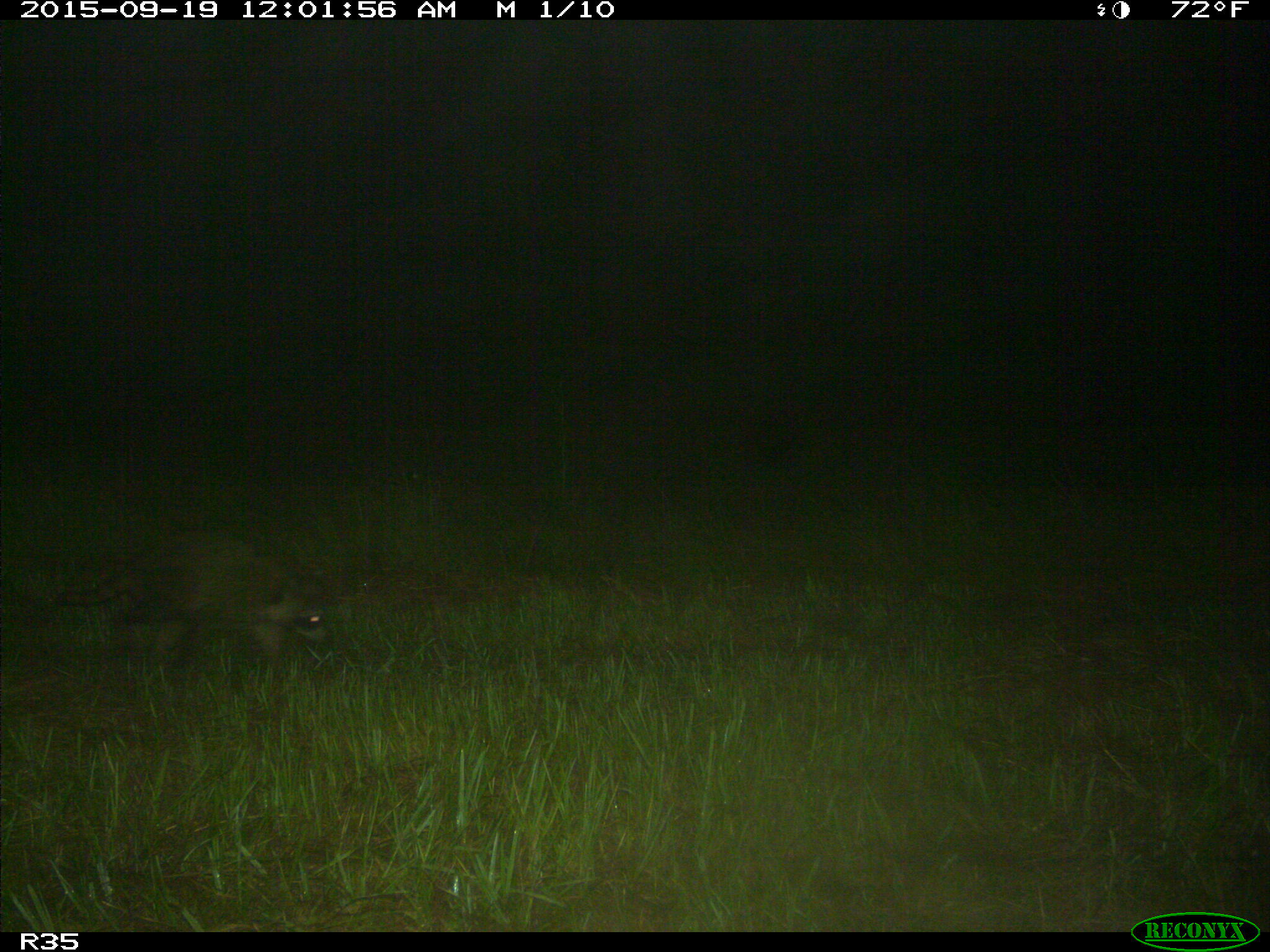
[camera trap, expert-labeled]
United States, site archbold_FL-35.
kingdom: Animalia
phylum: Chordata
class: Mammalia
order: Carnivora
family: Procyonidae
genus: Procyon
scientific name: Procyon lotor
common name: common raccoon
Procyon lotor (common raccoon).